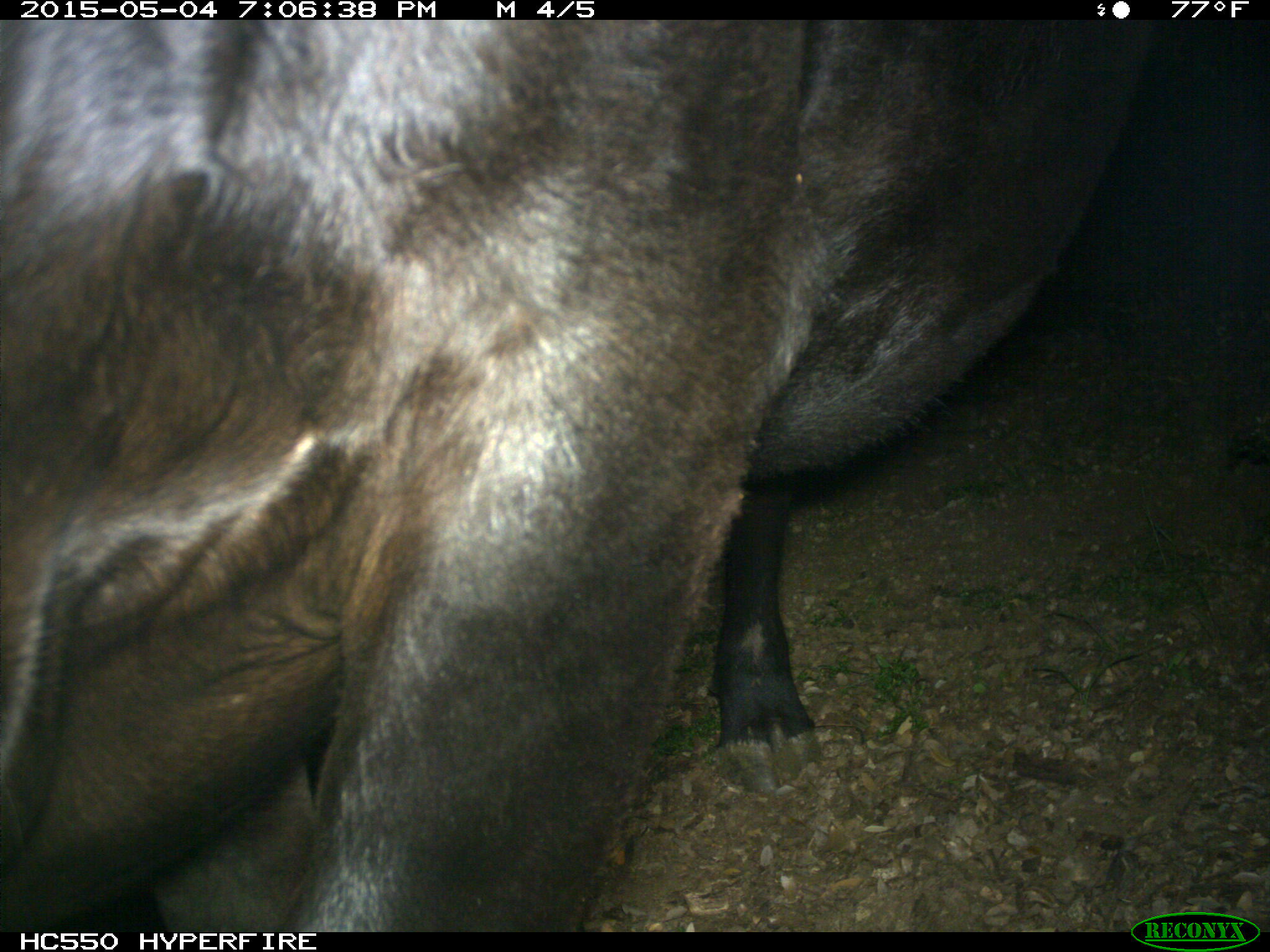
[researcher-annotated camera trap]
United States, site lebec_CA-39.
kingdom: Animalia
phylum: Chordata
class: Mammalia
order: Artiodactyla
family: Bovidae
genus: Bos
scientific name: Bos taurus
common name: domestic cow